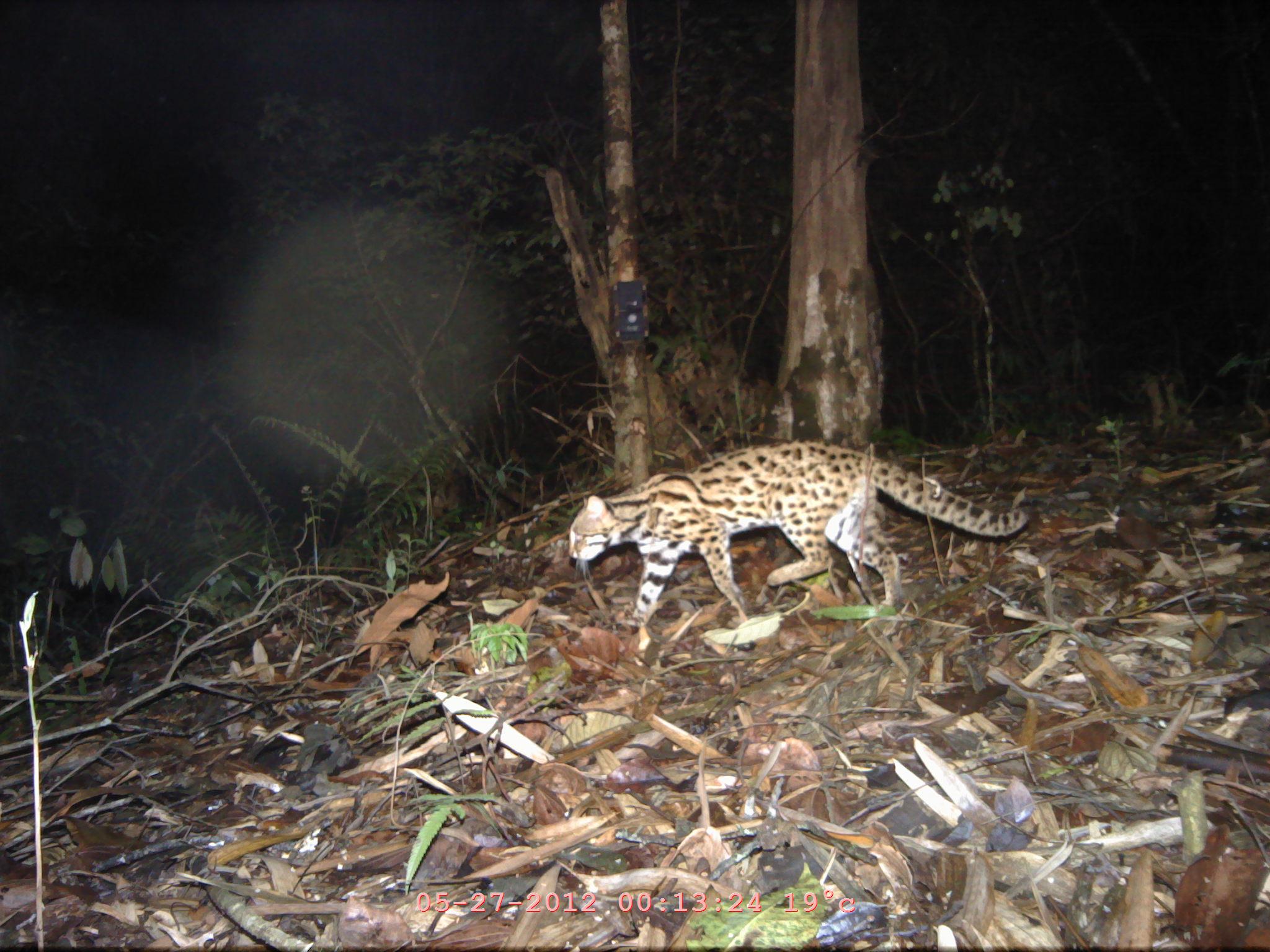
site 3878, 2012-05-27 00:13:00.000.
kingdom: Animalia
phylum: Chordata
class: Mammalia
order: Carnivora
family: Felidae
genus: Prionailurus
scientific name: Prionailurus bengalensis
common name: mainland leopard cat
Prionailurus bengalensis (mainland leopard cat), count 1.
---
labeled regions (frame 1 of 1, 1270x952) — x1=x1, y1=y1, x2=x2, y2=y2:
prionailurus bengalensis: x1=562, y1=439, x2=1028, y2=624